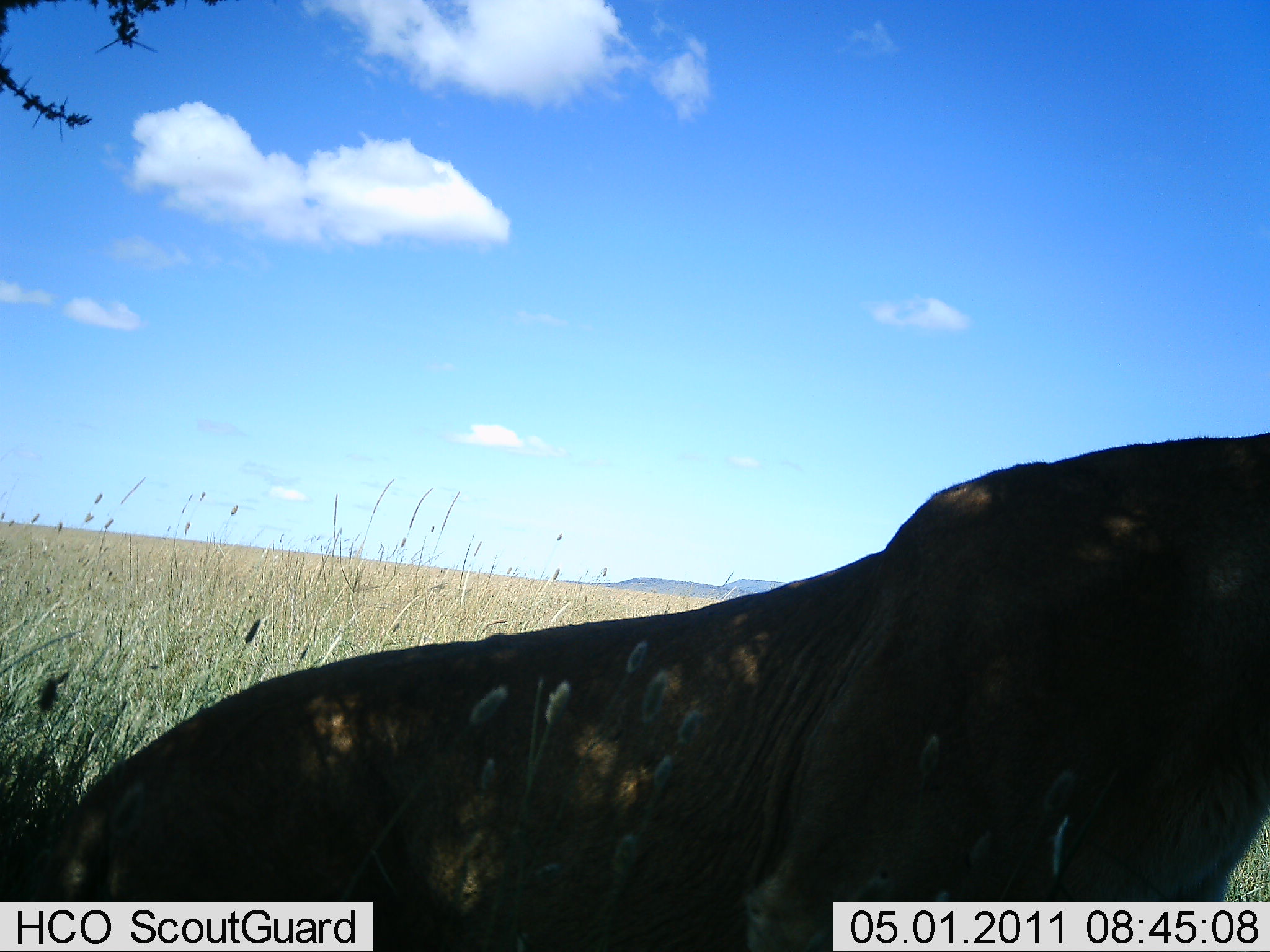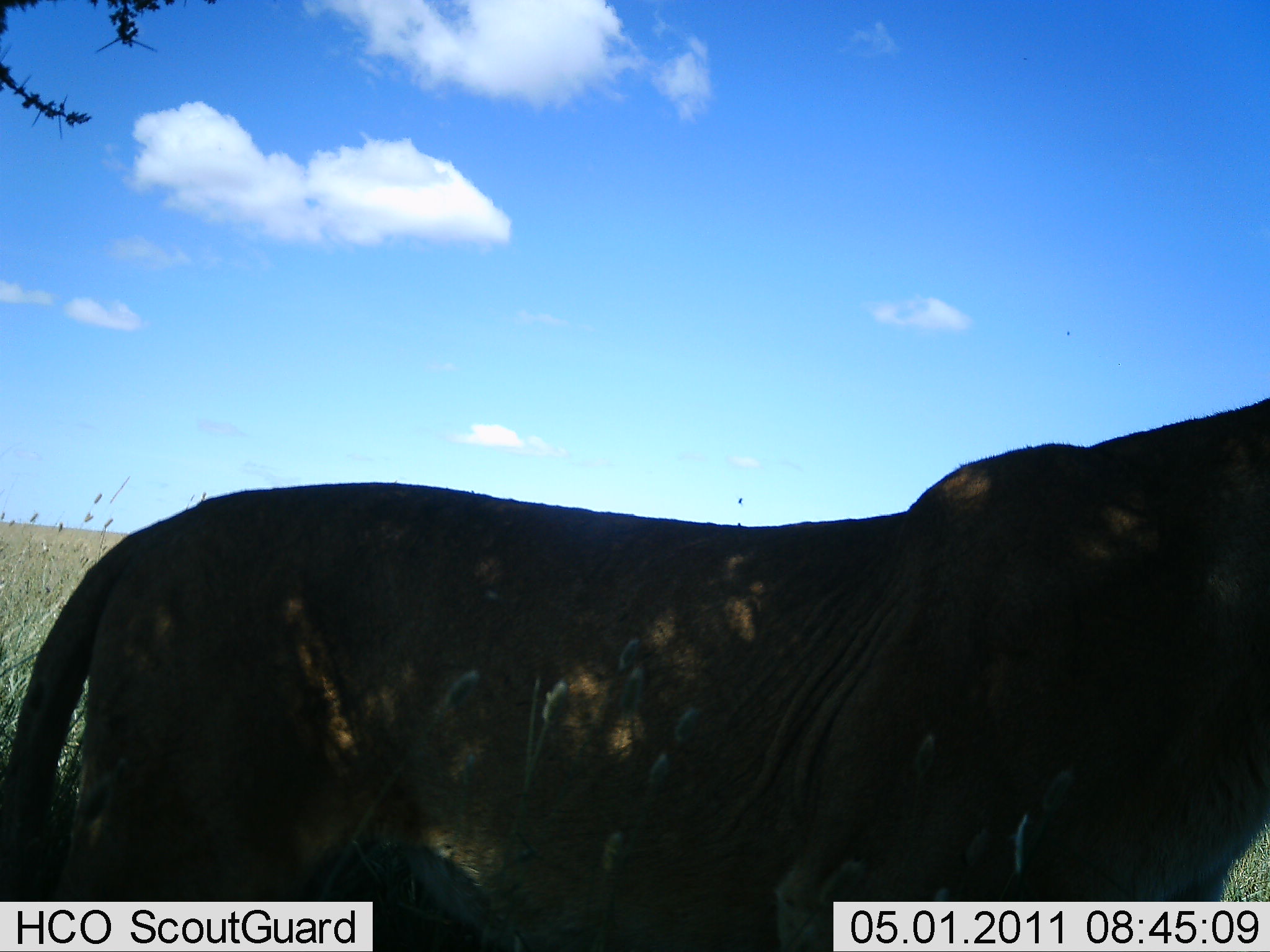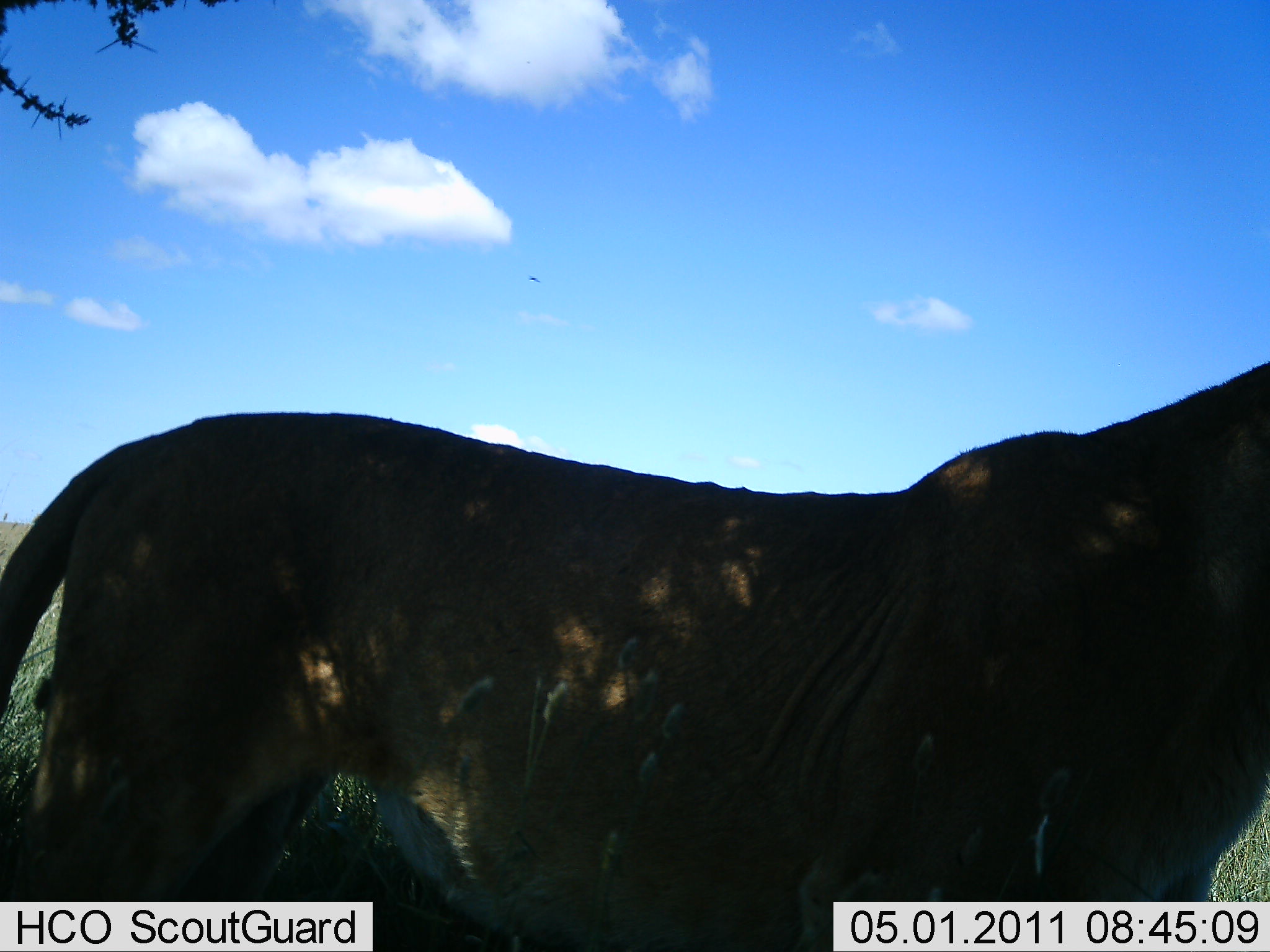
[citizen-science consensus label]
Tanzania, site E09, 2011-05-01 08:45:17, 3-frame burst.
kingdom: Animalia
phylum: Chordata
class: Mammalia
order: Carnivora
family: Felidae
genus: Panthera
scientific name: Panthera leo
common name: lion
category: lionfemale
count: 1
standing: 71%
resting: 7%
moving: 21%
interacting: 0%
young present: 0%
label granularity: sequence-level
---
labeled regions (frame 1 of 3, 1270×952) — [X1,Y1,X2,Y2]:
animal: [0,430,1269,948]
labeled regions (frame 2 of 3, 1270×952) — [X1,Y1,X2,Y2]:
animal: [1,397,1270,951]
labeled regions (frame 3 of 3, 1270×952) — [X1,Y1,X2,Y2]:
animal: [0,363,1270,952]